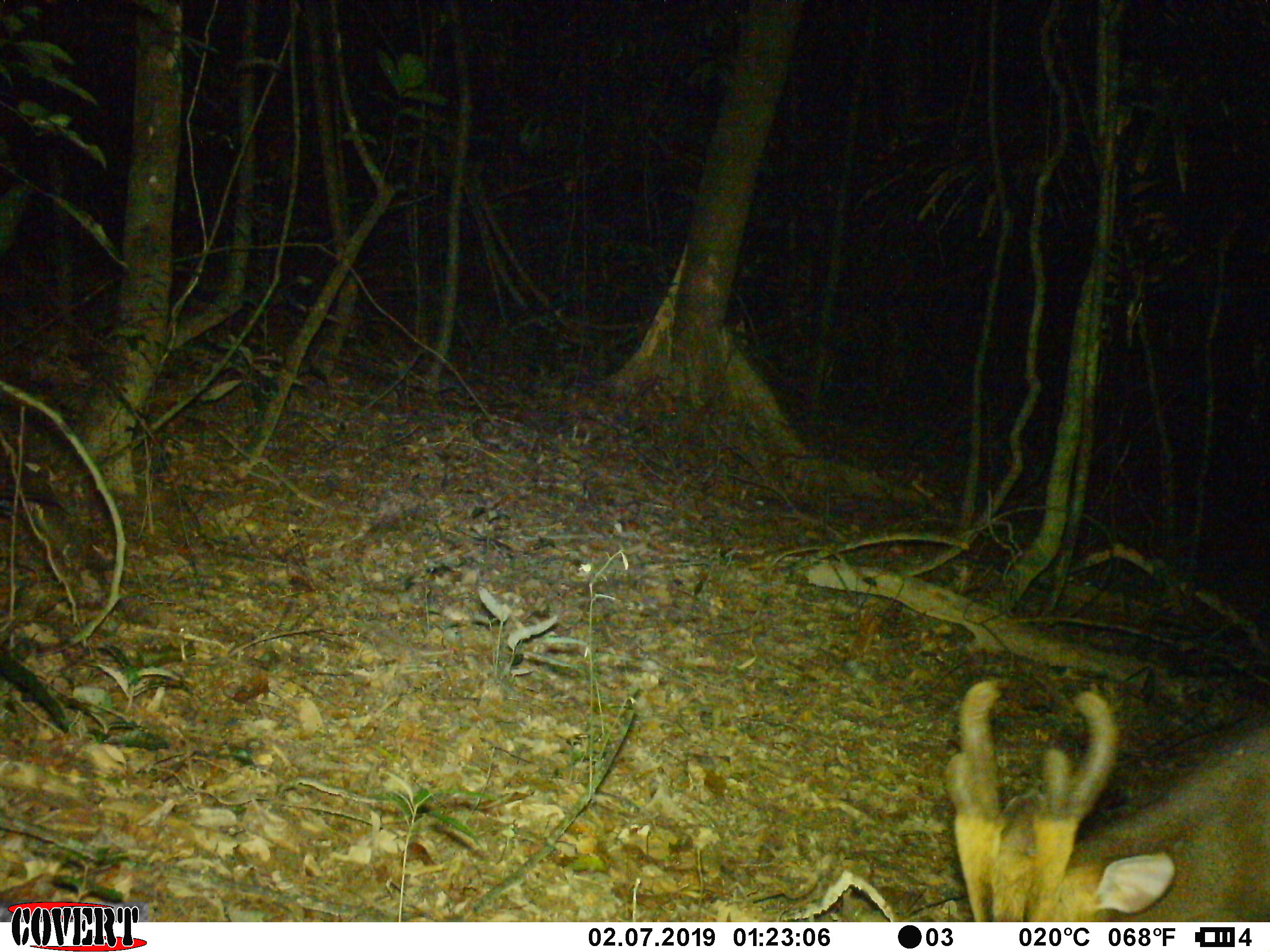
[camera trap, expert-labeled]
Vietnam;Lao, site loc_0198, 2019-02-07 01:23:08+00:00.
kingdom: Animalia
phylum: Chordata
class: Mammalia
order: Artiodactyla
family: Cervidae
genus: Muntiacus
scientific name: Muntiacus vuquangensis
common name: large-antlered muntjac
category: large antlered muntjac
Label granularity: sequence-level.